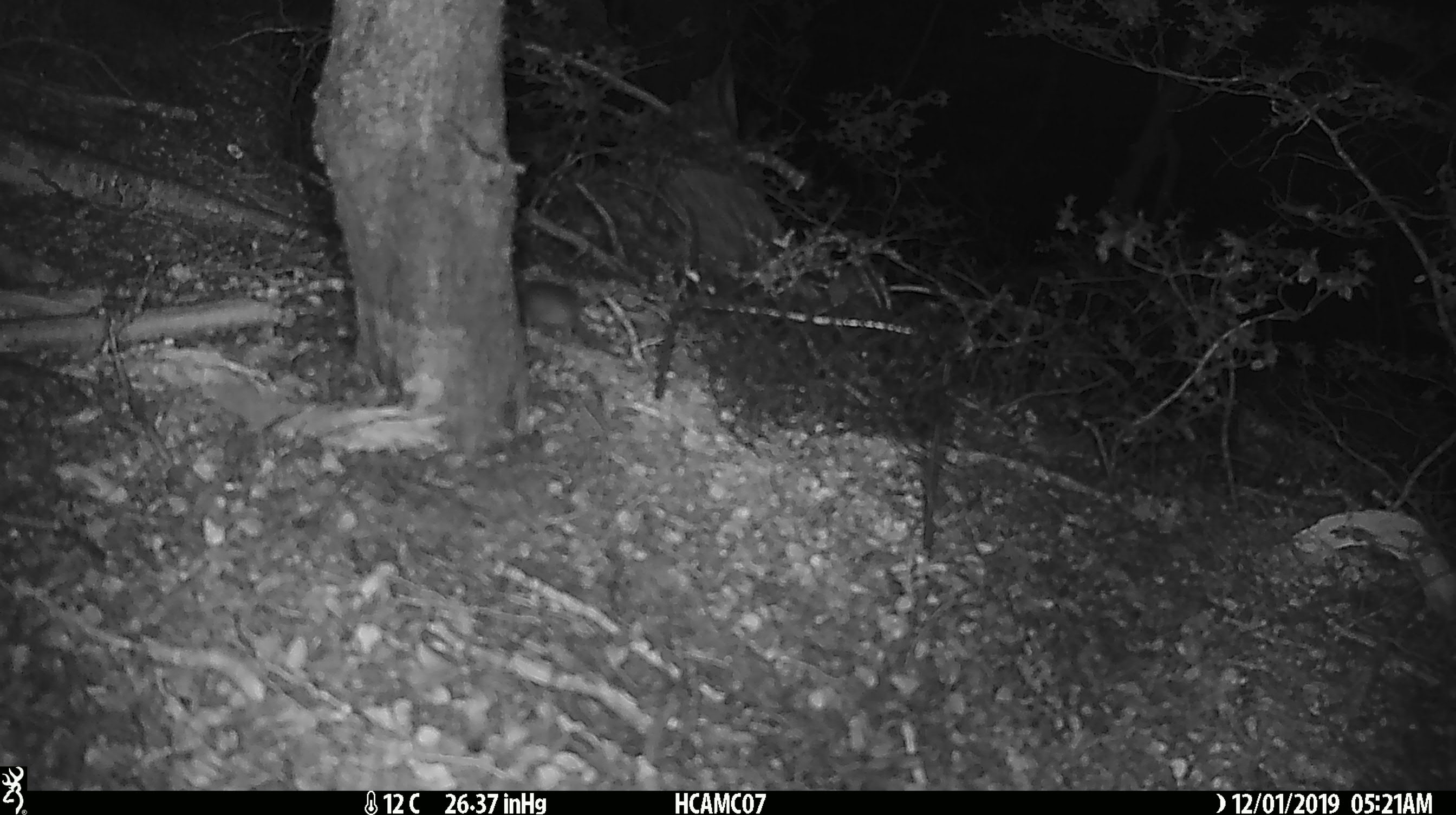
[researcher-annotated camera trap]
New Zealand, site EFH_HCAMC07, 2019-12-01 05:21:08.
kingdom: Animalia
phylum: Chordata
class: Mammalia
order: Rodentia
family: Muridae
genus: Mus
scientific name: Mus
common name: mouse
Mouse (Mus).